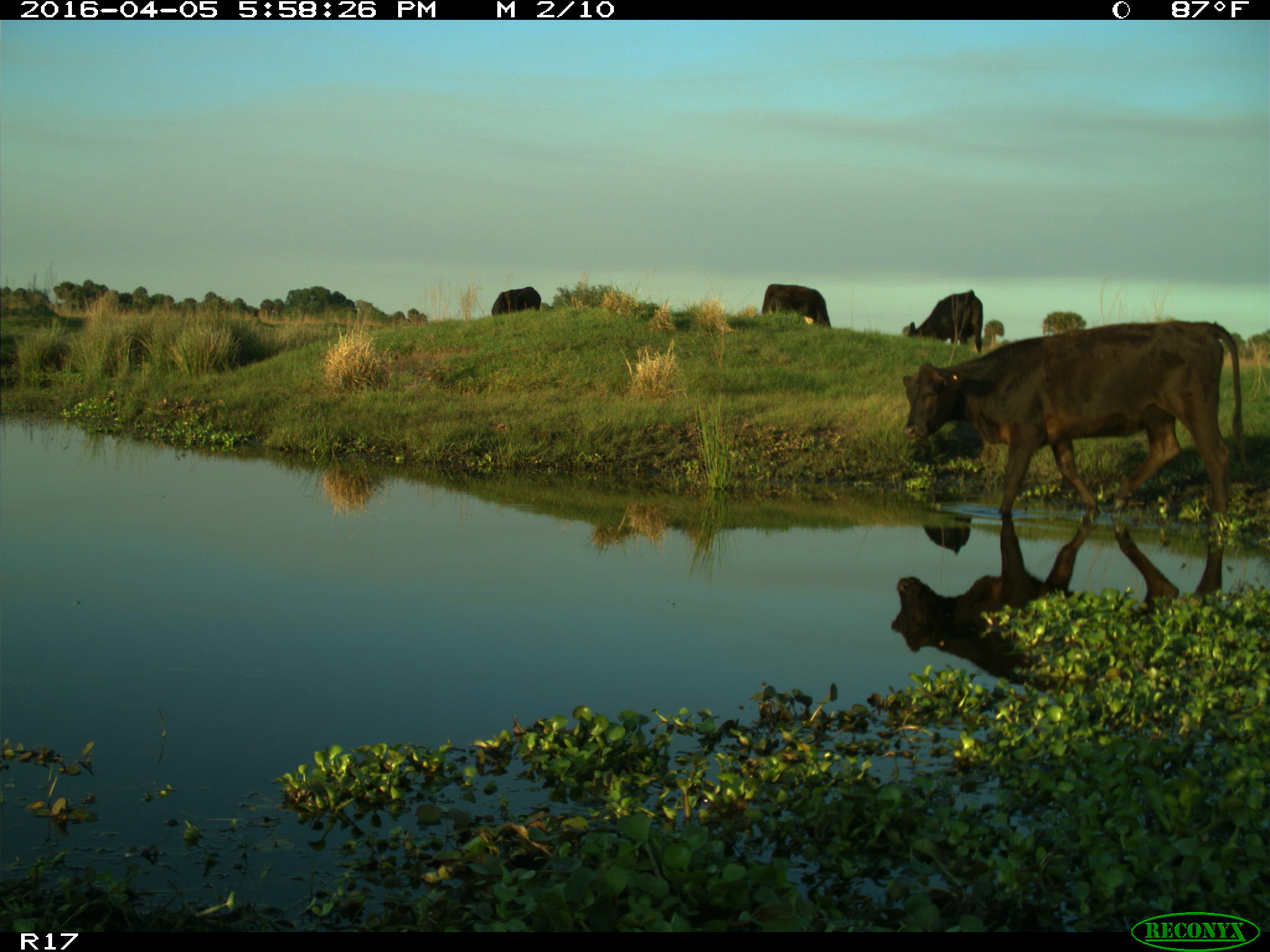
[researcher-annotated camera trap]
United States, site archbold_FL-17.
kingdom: Animalia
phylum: Chordata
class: Mammalia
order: Artiodactyla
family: Bovidae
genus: Bos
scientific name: Bos taurus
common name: domestic cow